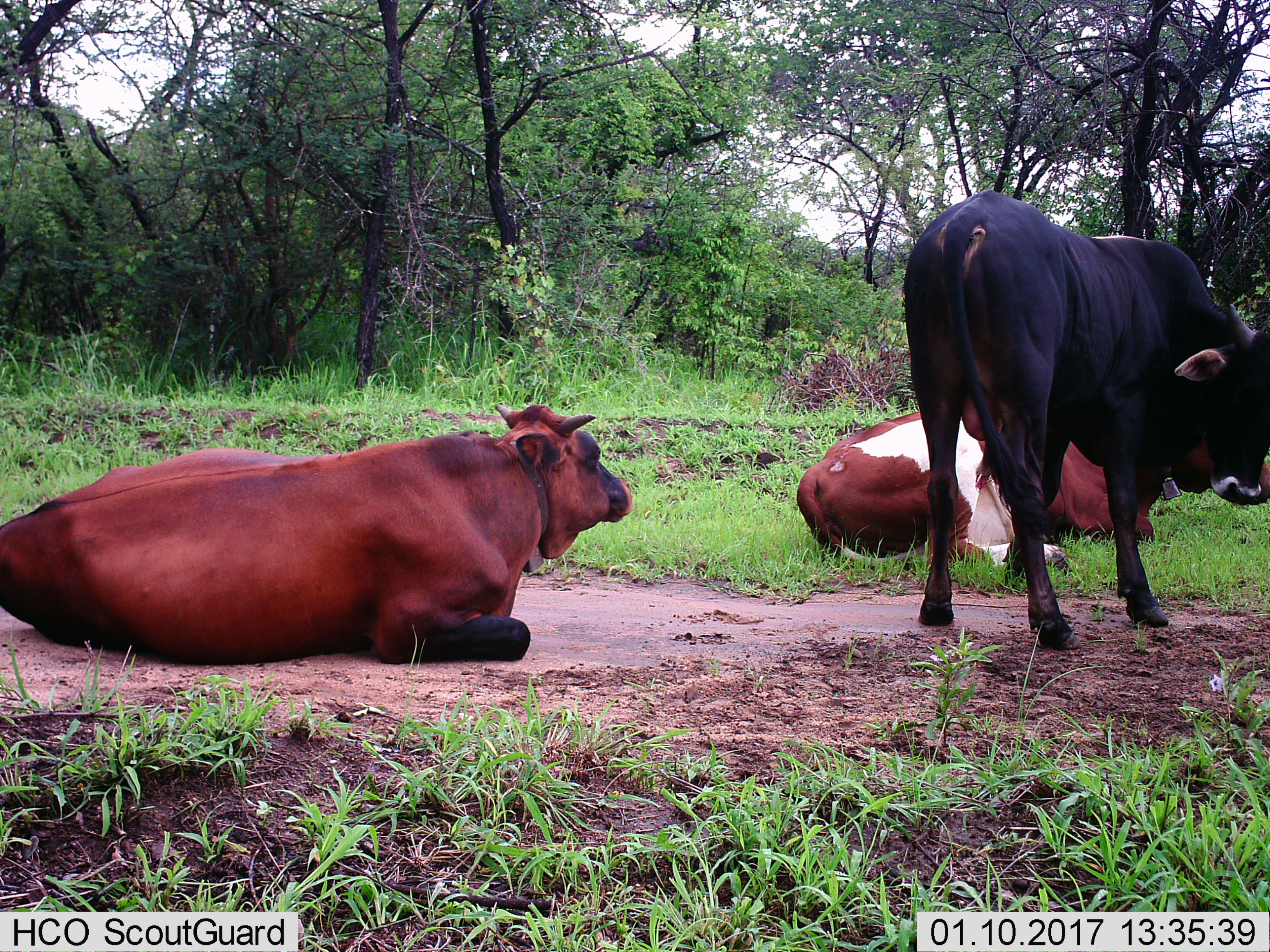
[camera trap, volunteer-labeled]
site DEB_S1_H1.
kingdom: Animalia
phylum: Chordata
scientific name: Vertebrata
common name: domestic animal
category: domesticanimal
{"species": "domesticanimal (domestic animal) (Vertebrata)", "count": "3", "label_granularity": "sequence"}